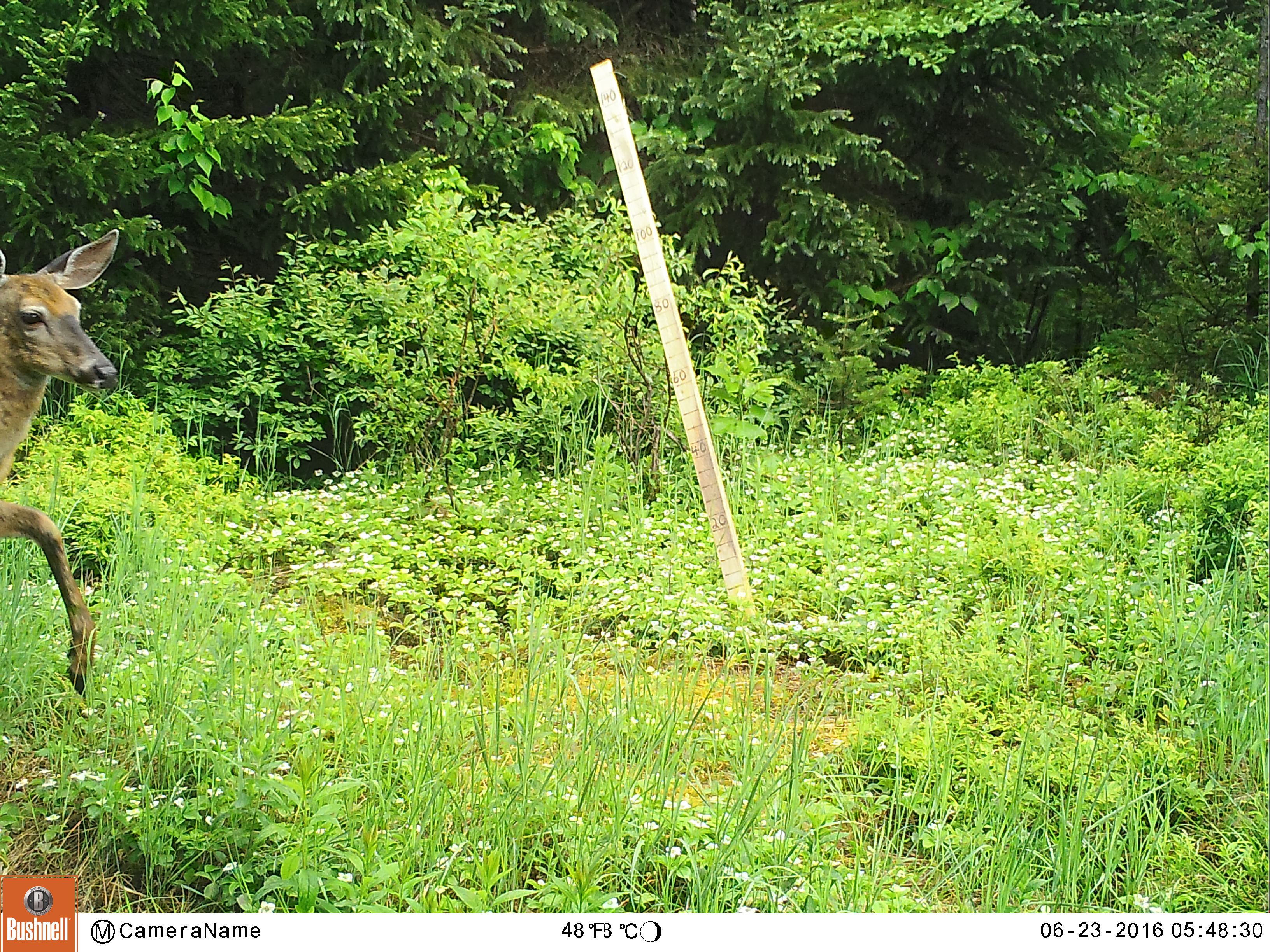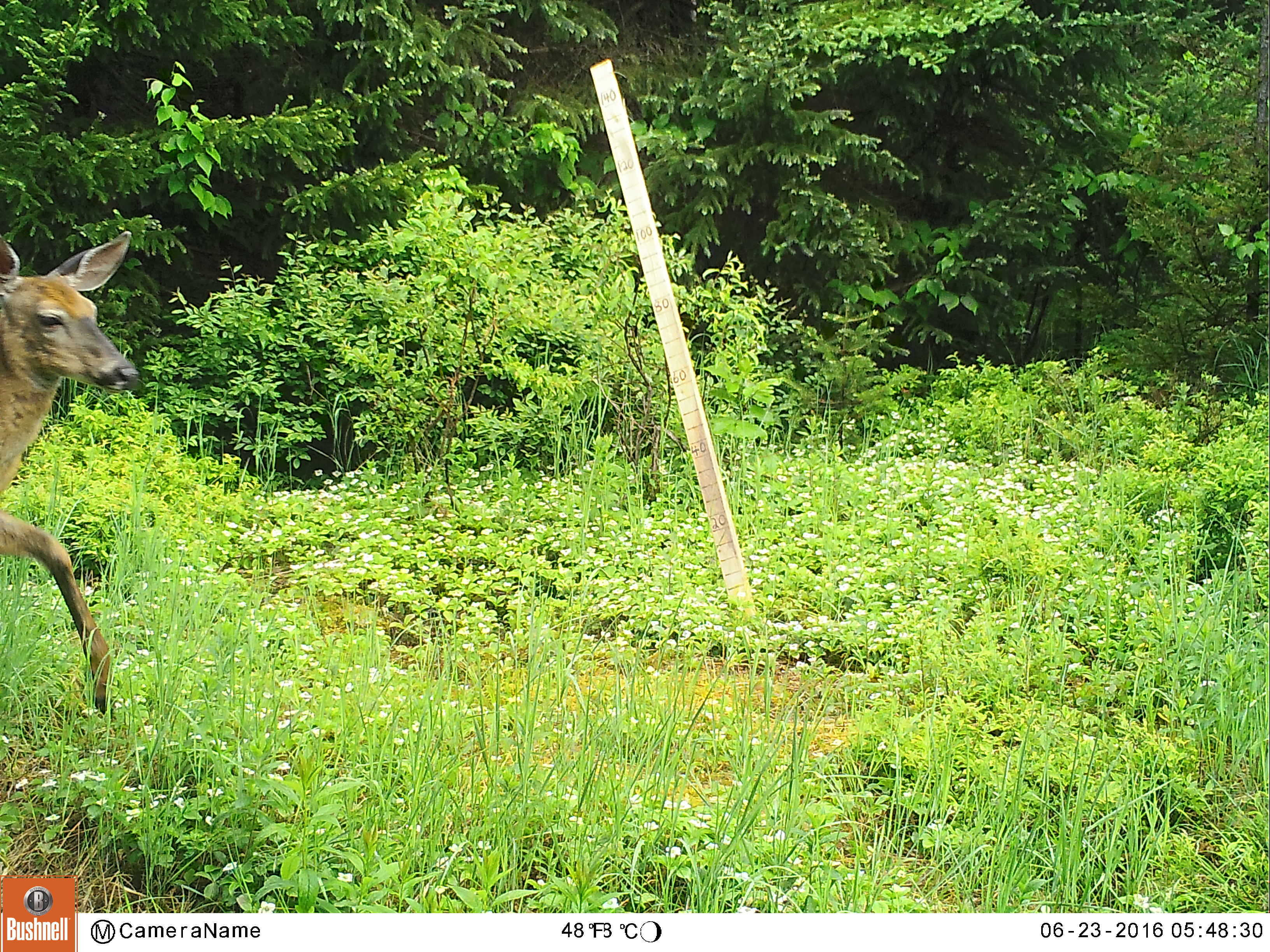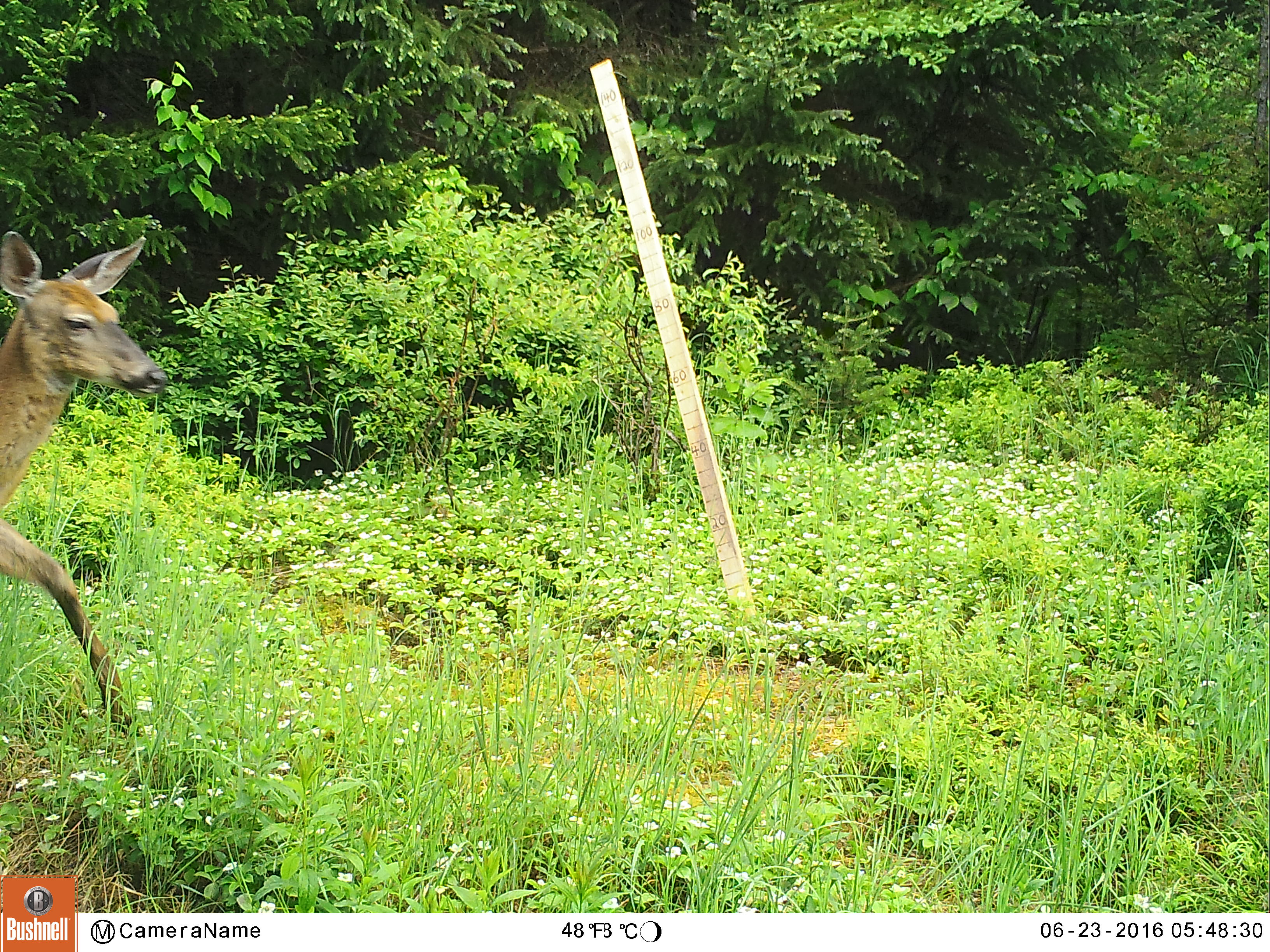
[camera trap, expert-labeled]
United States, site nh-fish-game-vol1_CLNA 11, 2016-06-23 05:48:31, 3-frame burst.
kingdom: Animalia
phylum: Chordata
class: Mammalia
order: Artiodactyla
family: Cervidae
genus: Odocoileus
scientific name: Odocoileus virginianus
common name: white-tailed deer